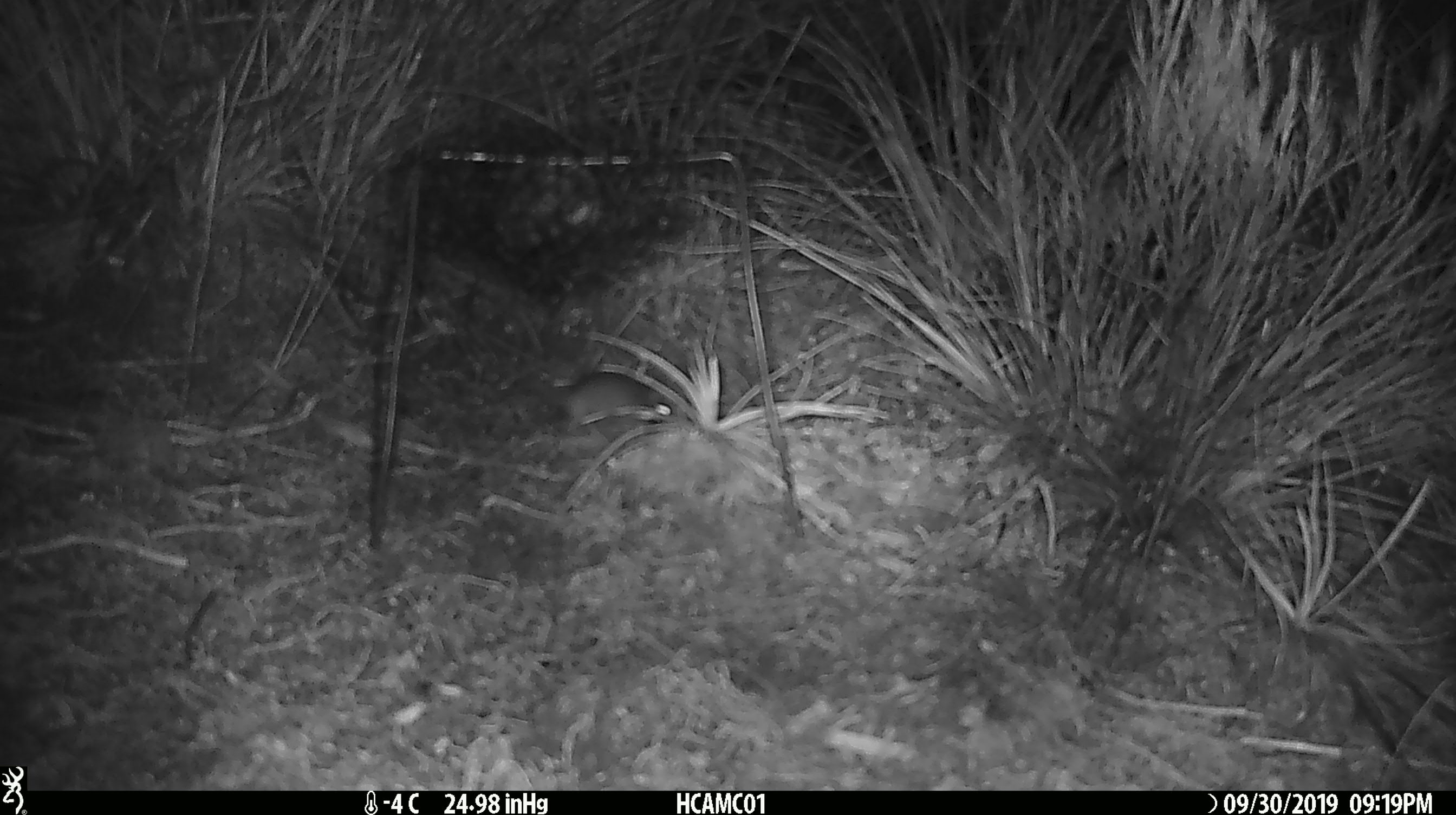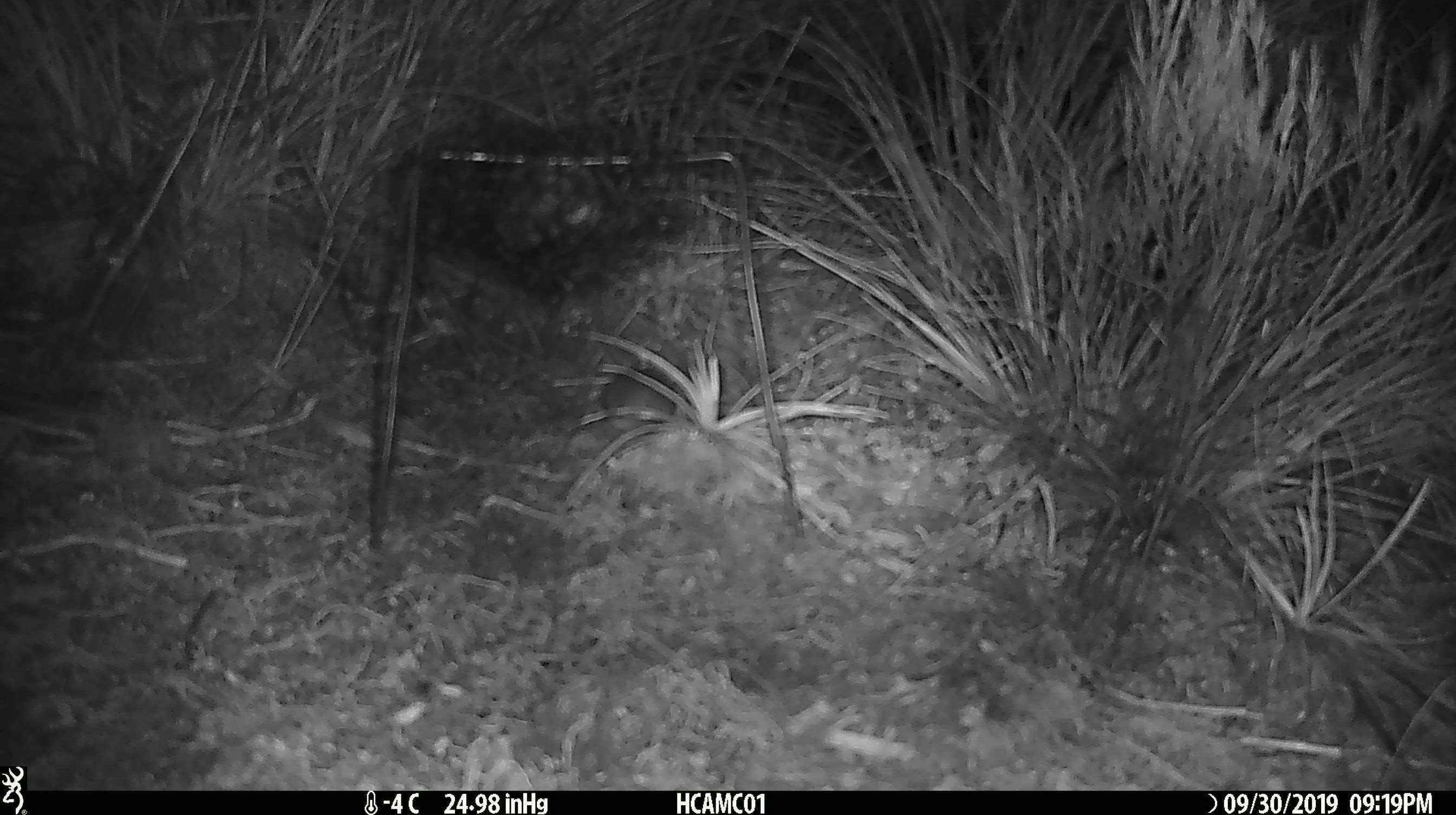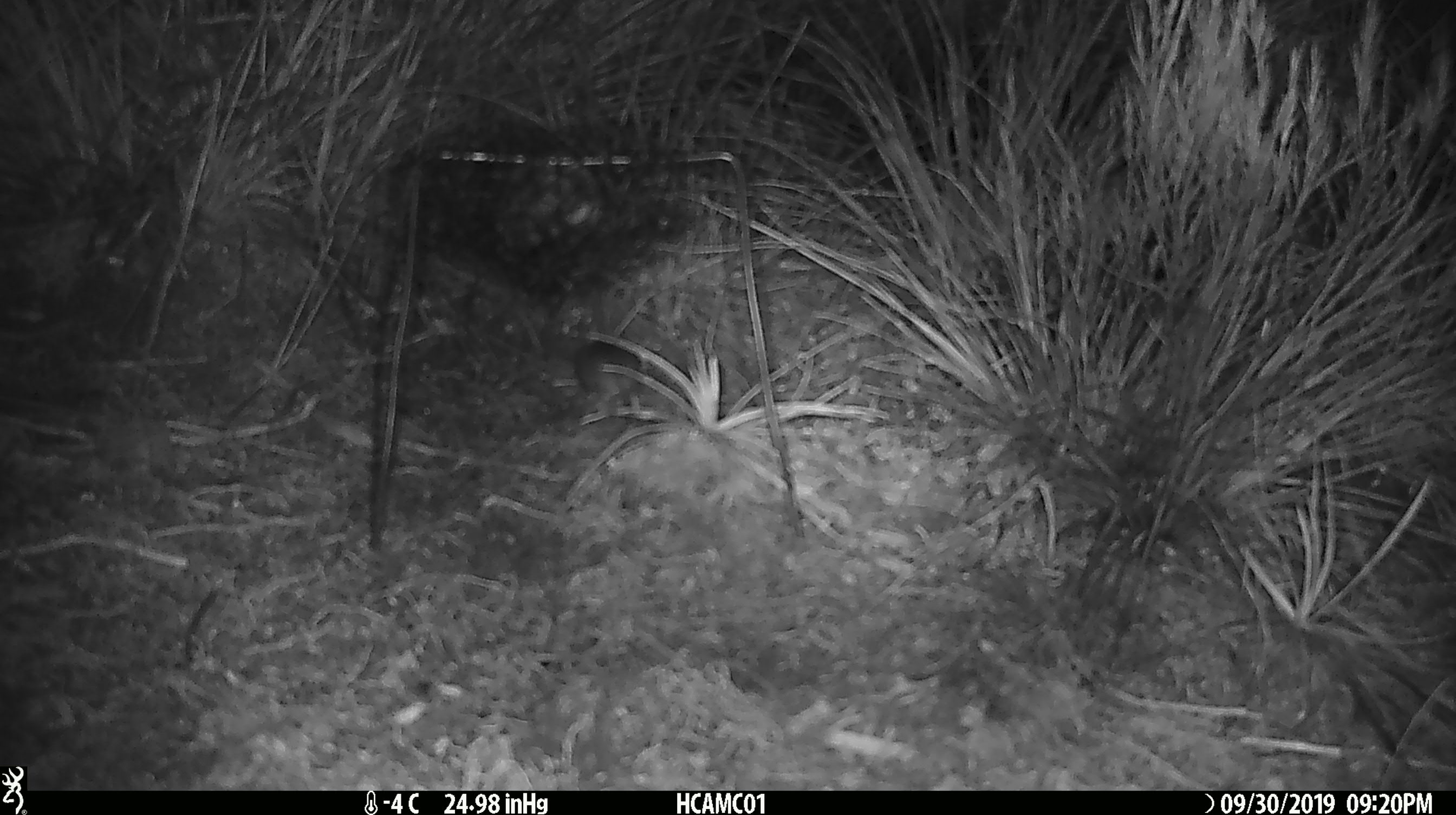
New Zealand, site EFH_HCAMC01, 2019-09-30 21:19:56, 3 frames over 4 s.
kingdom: Animalia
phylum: Chordata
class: Mammalia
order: Rodentia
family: Muridae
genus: Mus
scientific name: Mus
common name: mouse